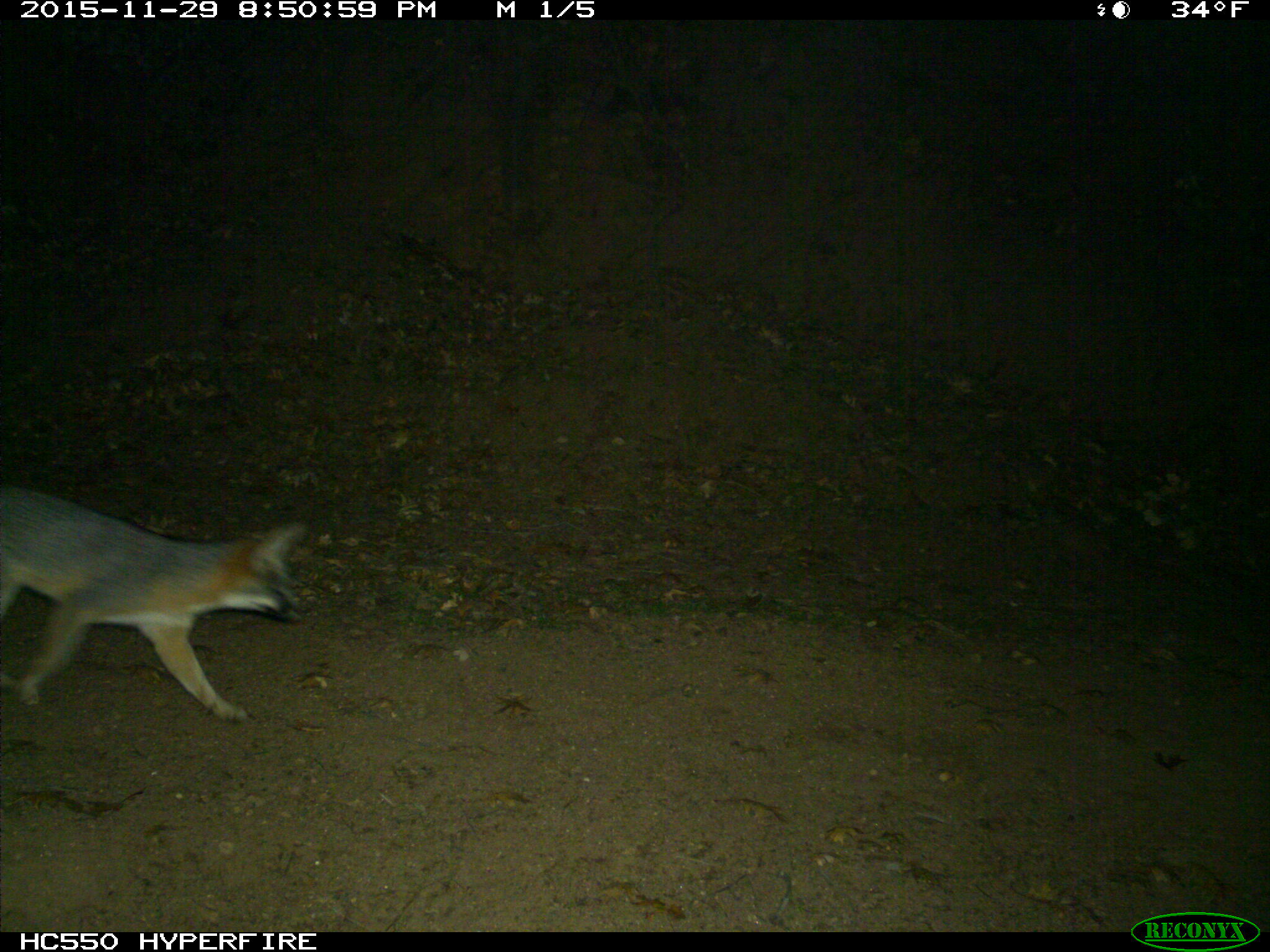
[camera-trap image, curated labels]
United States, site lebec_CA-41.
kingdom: Animalia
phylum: Chordata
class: Mammalia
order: Carnivora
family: Canidae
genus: Urocyon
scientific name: Urocyon cinereoargenteus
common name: gray fox